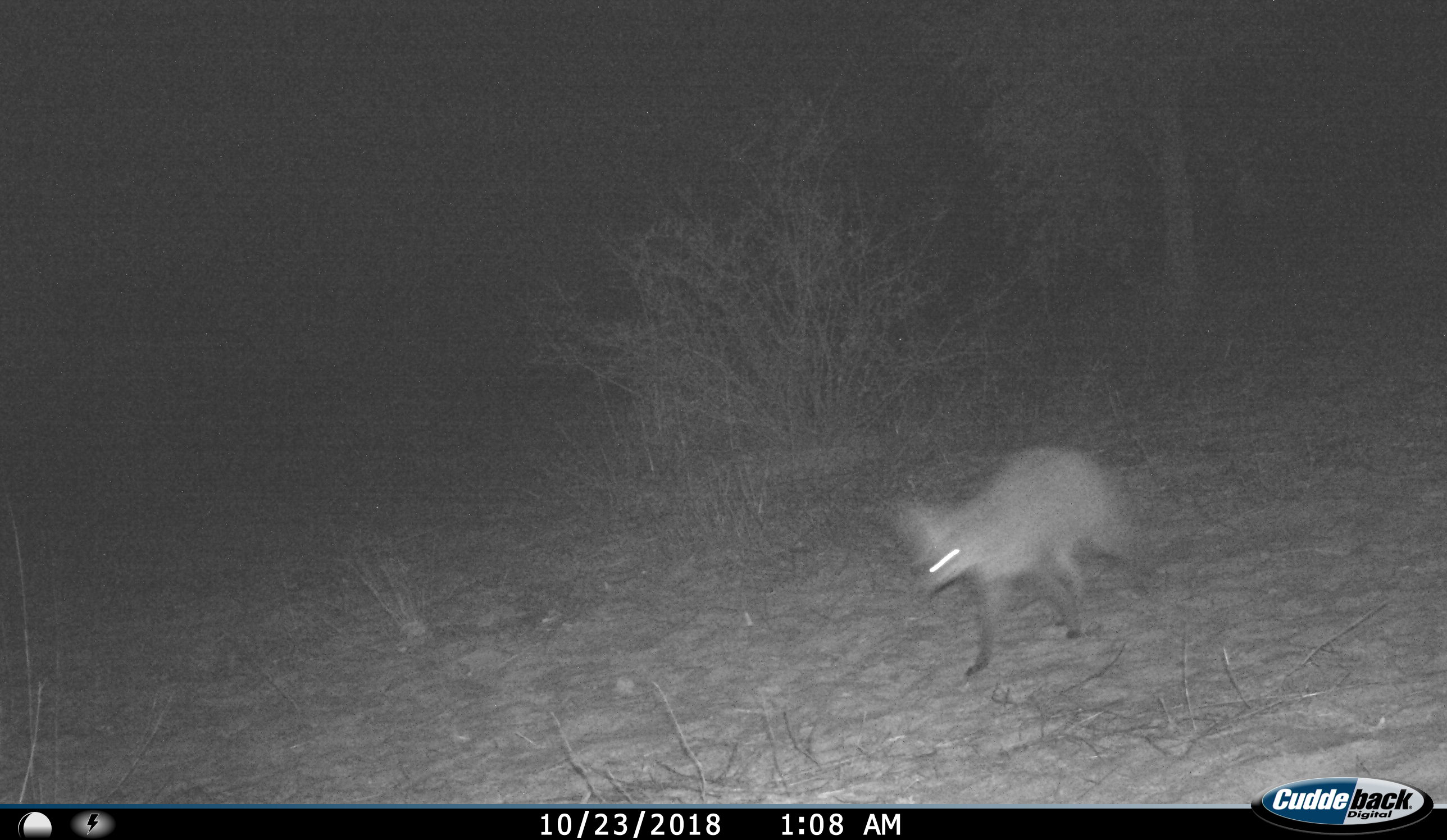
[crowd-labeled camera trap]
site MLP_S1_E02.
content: unidentified animal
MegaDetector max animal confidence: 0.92